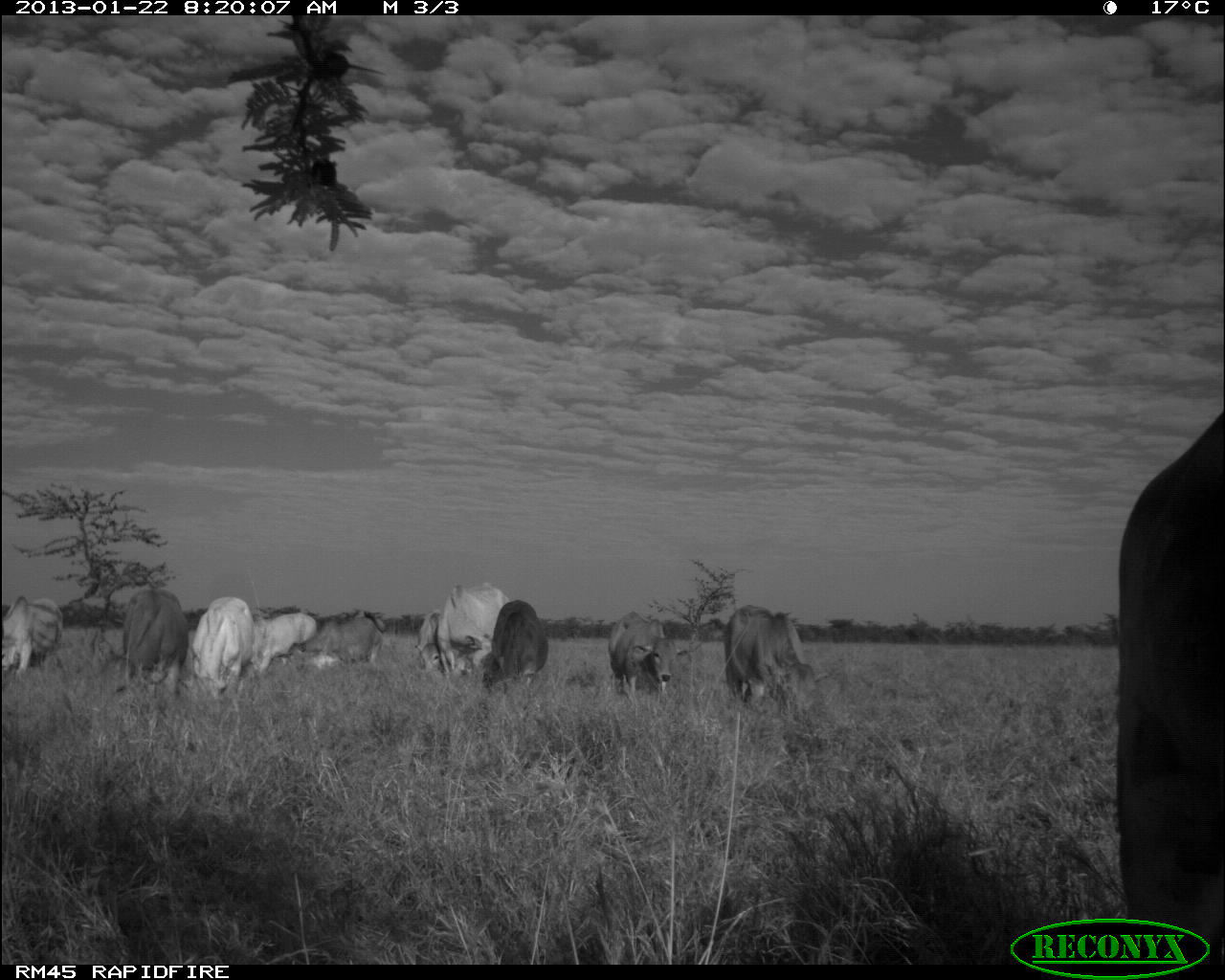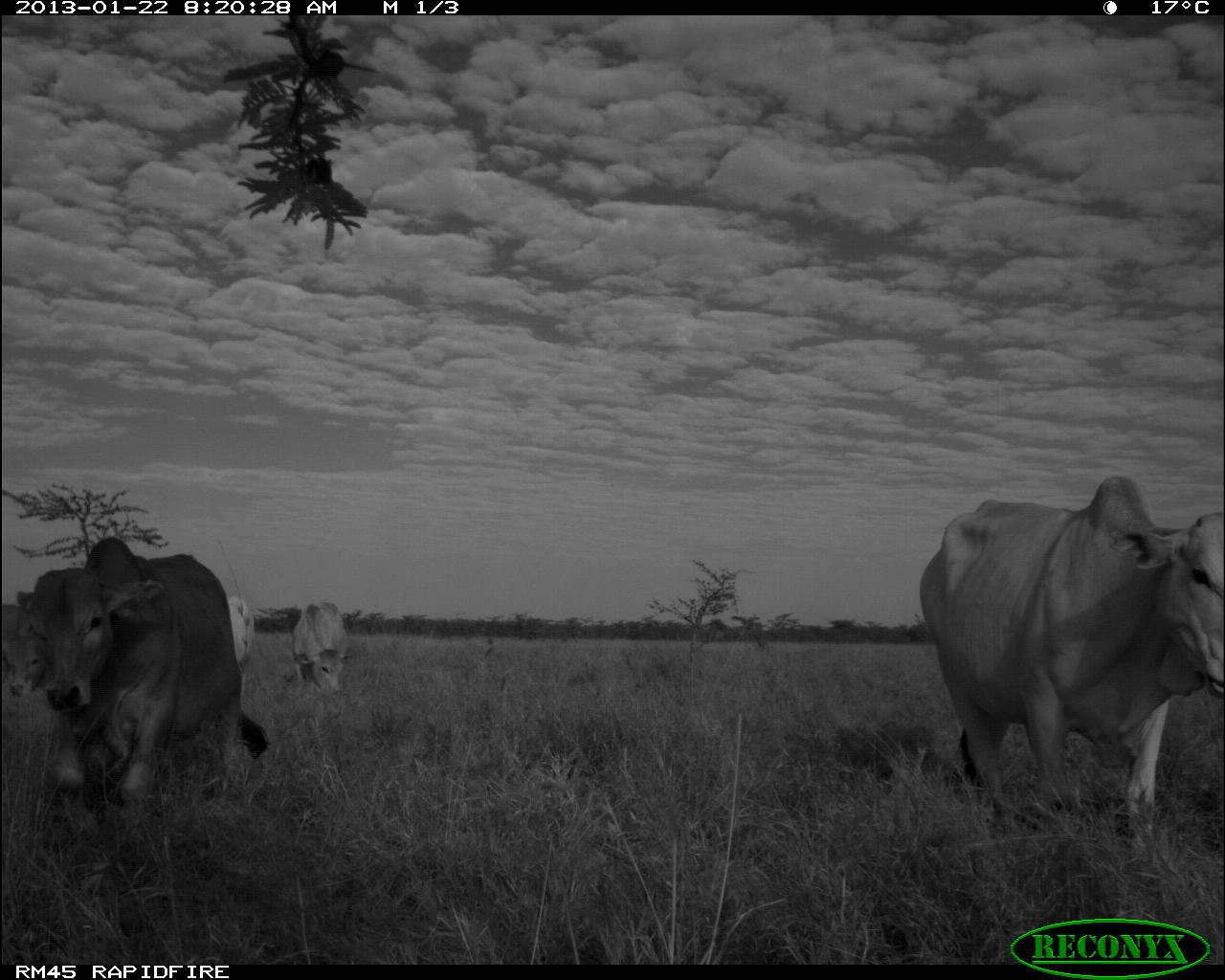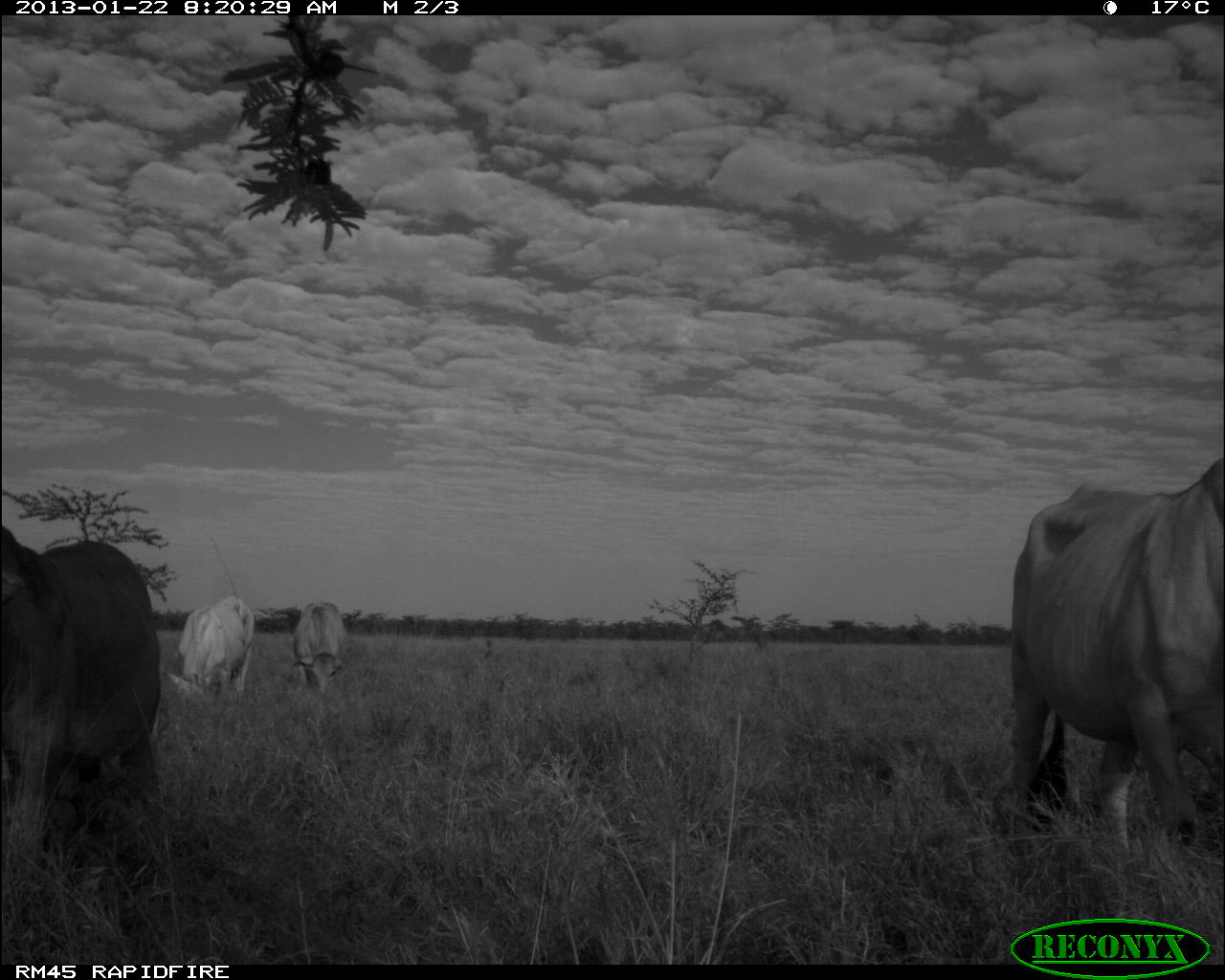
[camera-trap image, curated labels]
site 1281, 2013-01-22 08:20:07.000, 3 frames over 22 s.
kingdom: Animalia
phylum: Chordata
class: Mammalia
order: Artiodactyla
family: Bovidae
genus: Bos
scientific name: Bos taurus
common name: domestic cattle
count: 15